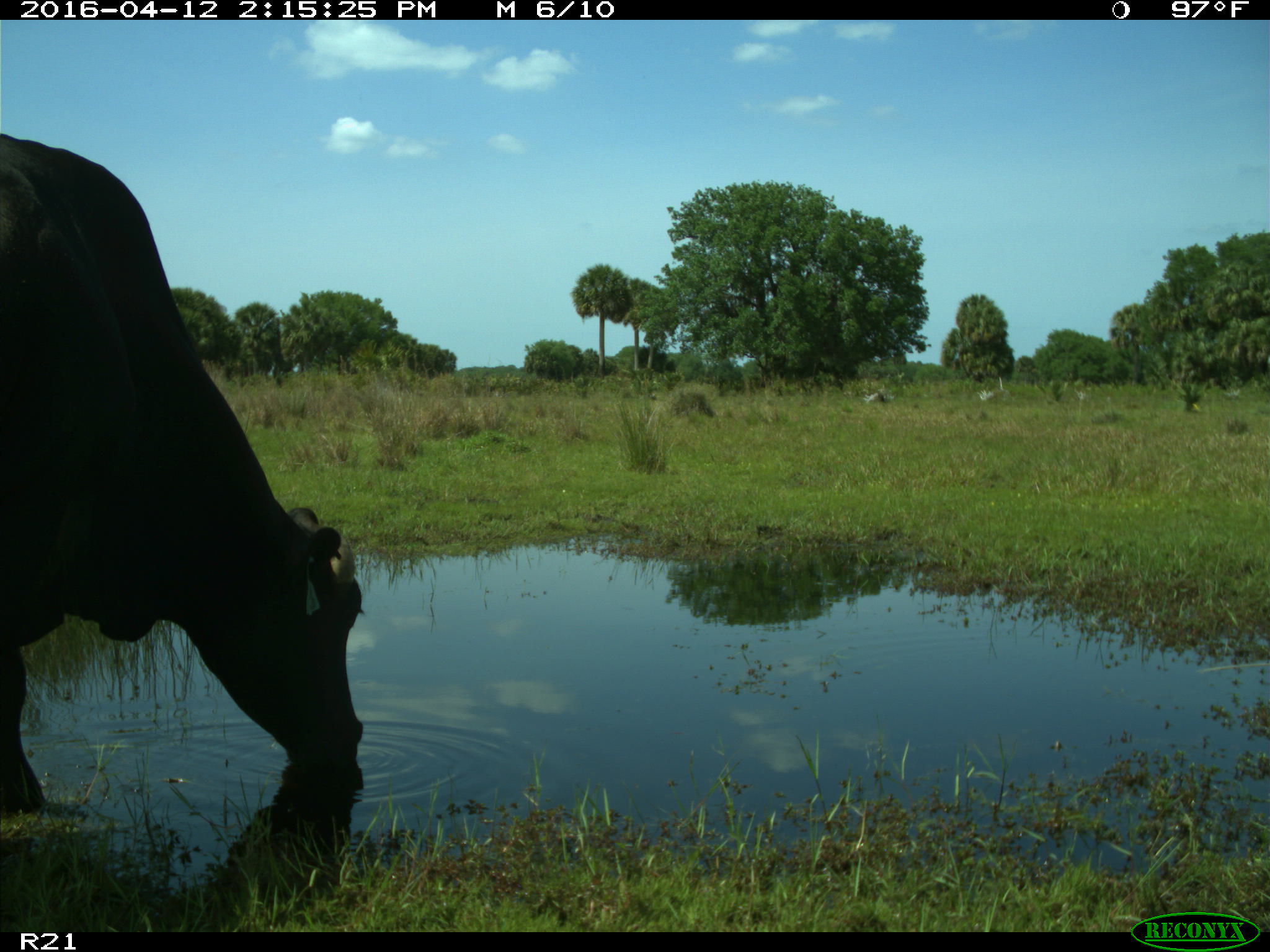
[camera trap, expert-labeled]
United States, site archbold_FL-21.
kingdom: Animalia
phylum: Chordata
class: Mammalia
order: Artiodactyla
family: Bovidae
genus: Bos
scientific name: Bos taurus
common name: domestic cow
Bos taurus (domestic cow).